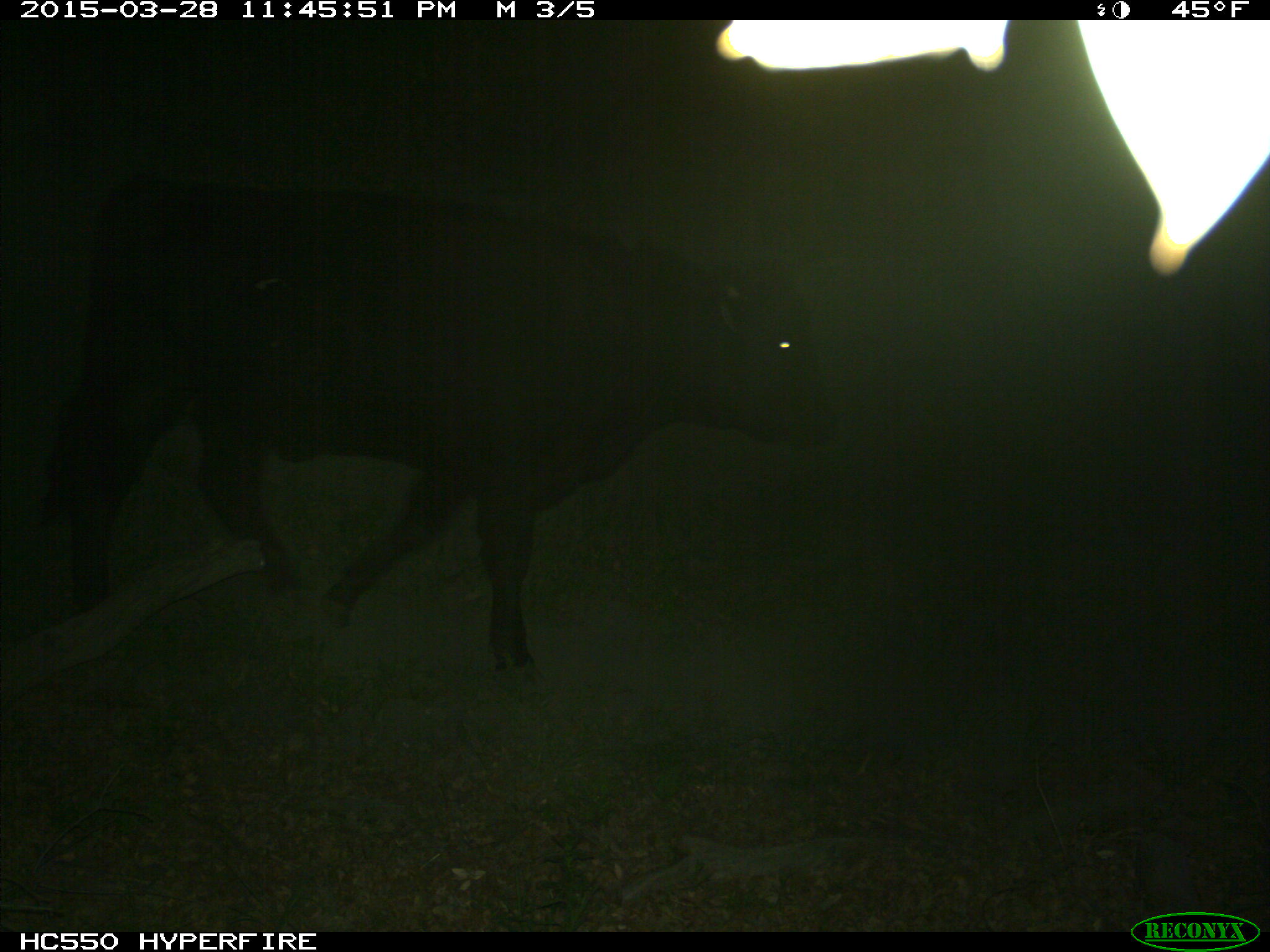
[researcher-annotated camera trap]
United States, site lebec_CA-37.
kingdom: Animalia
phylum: Chordata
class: Mammalia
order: Artiodactyla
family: Bovidae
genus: Bos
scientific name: Bos taurus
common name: domestic cow